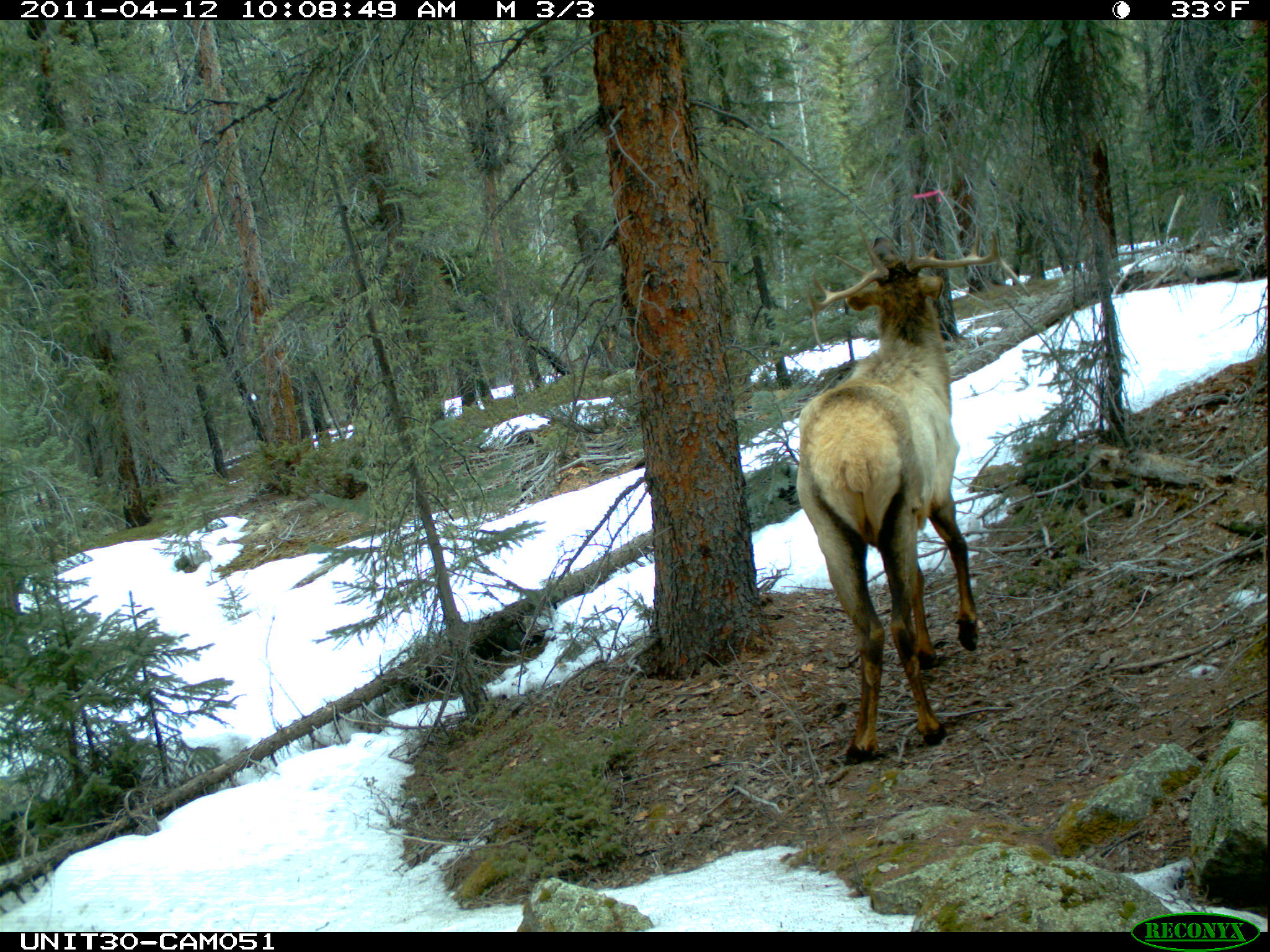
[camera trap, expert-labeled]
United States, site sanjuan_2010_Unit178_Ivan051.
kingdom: Animalia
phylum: Chordata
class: Mammalia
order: Artiodactyla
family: Cervidae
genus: Cervus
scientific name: Cervus elaphus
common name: red deer